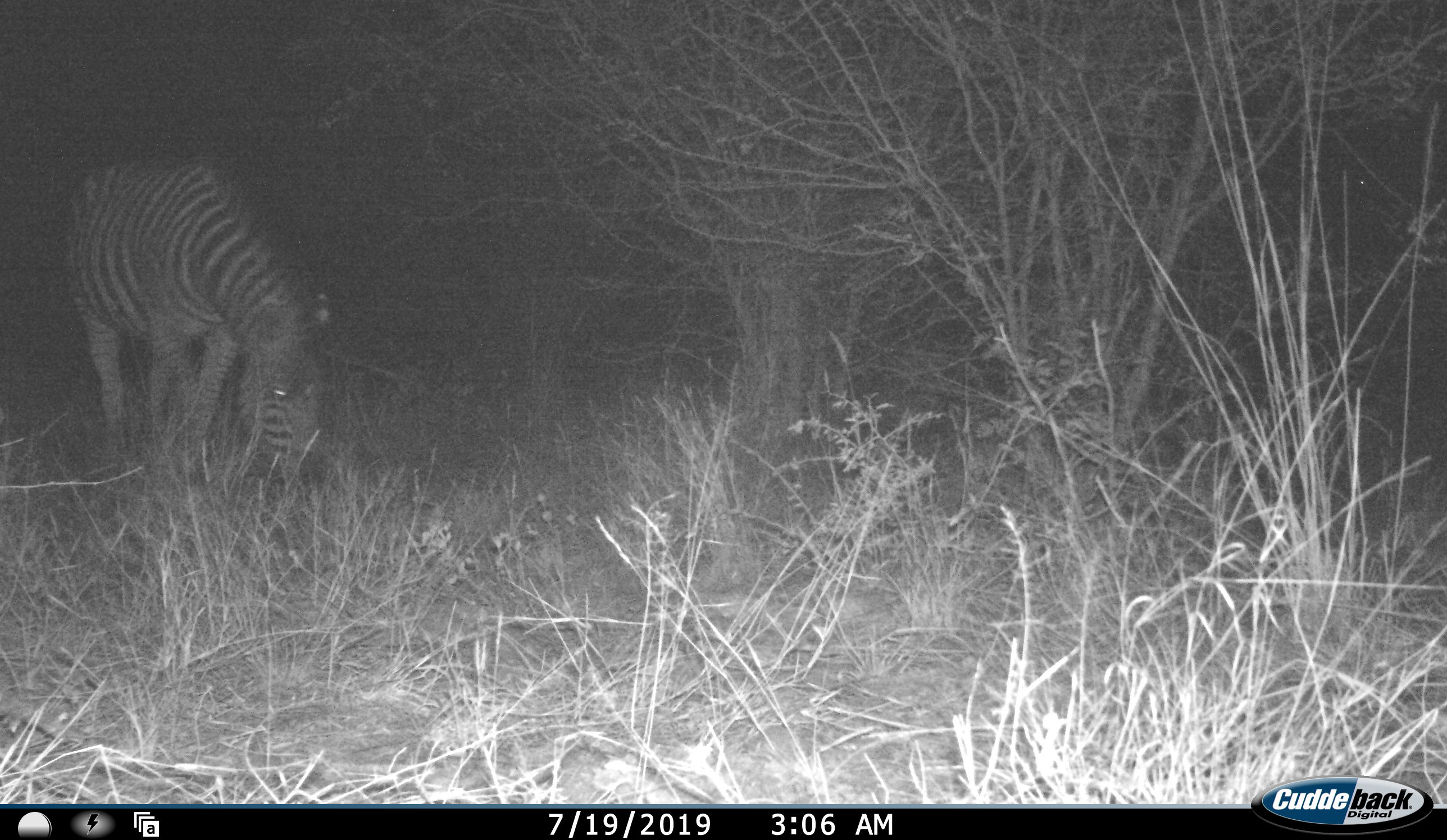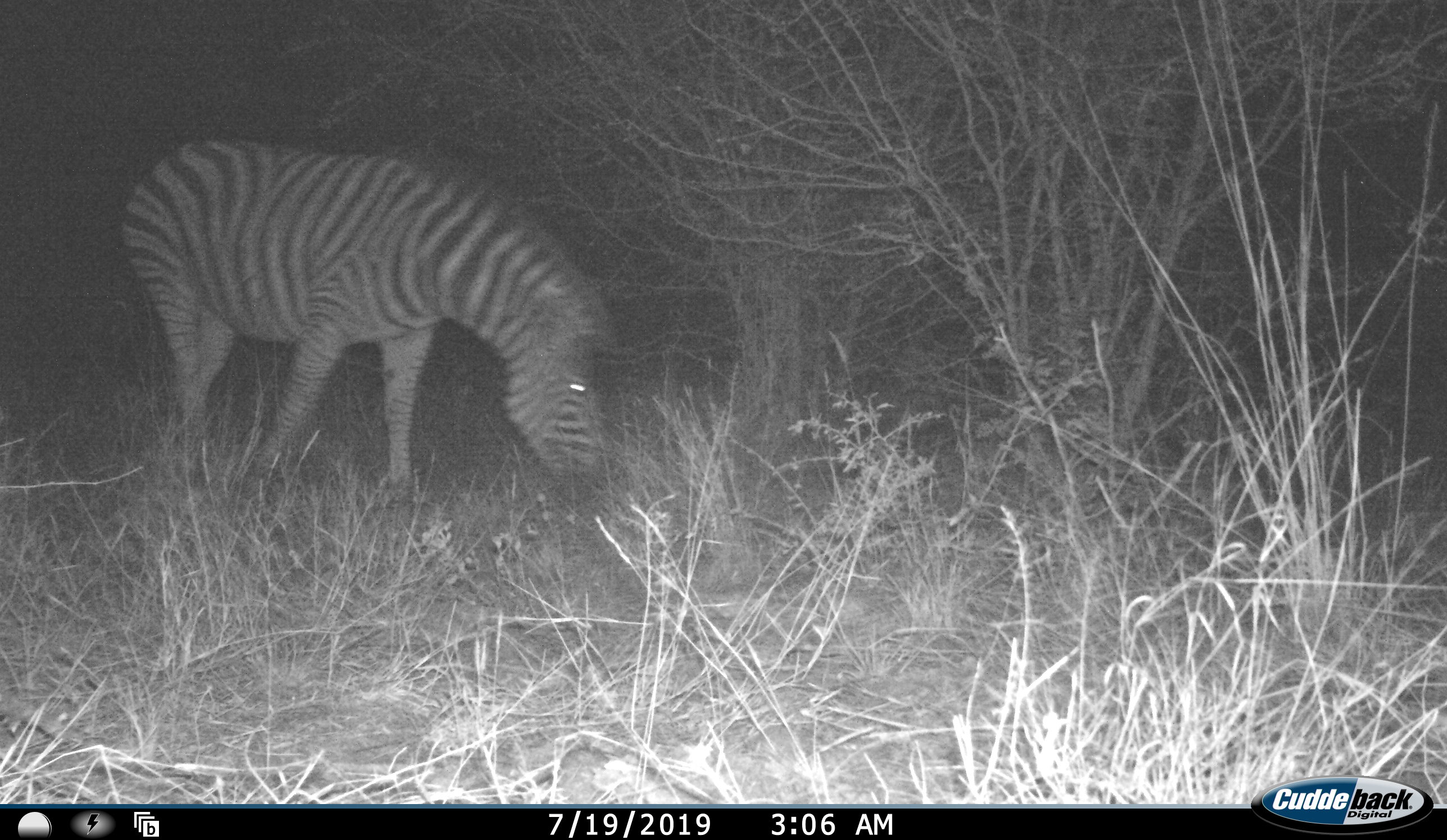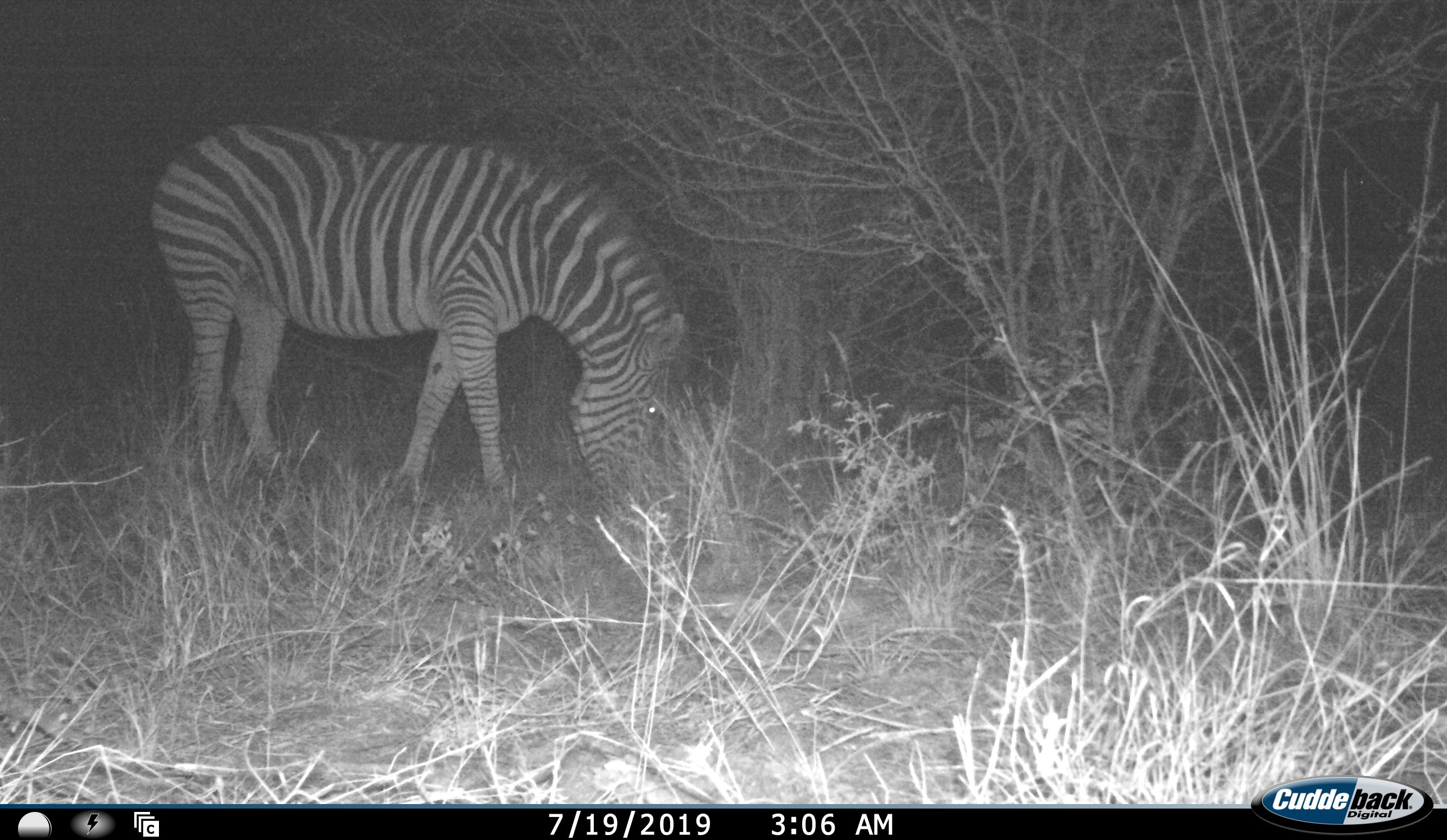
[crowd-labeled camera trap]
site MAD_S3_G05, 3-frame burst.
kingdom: Animalia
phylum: Chordata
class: Mammalia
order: Perissodactyla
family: Equidae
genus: Equus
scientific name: Equus quagga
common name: plains zebra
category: zebraplains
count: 1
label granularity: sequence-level